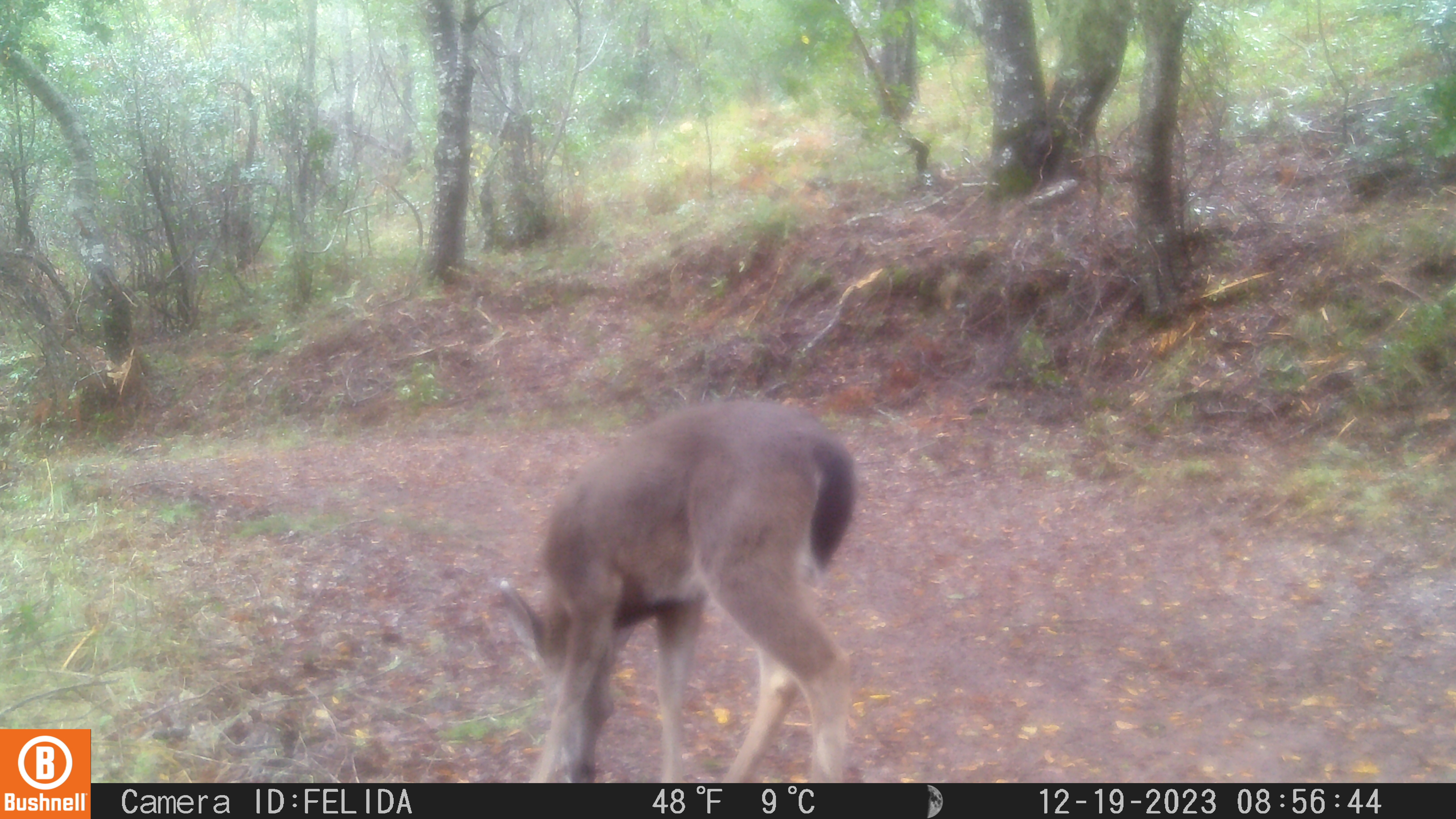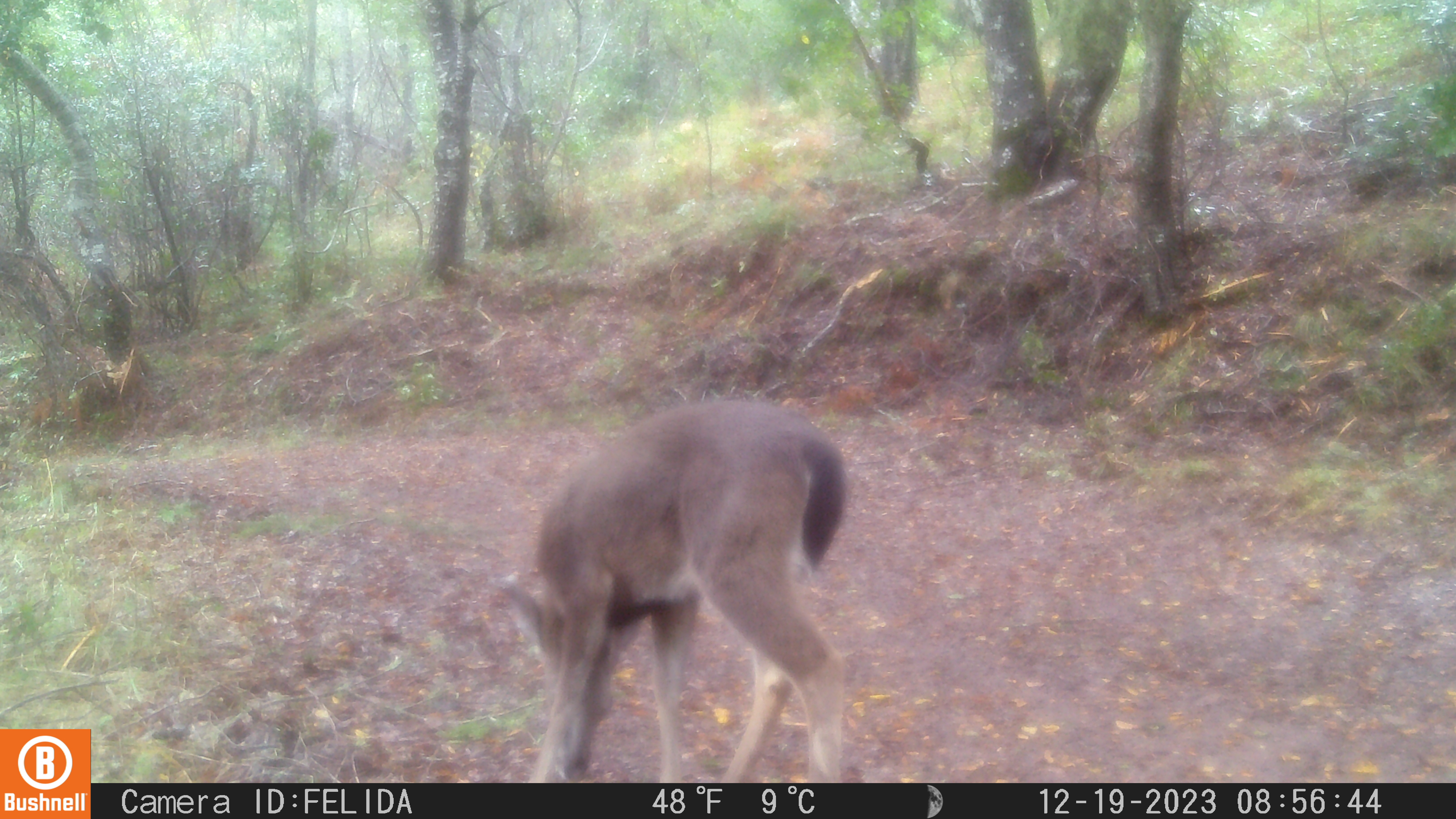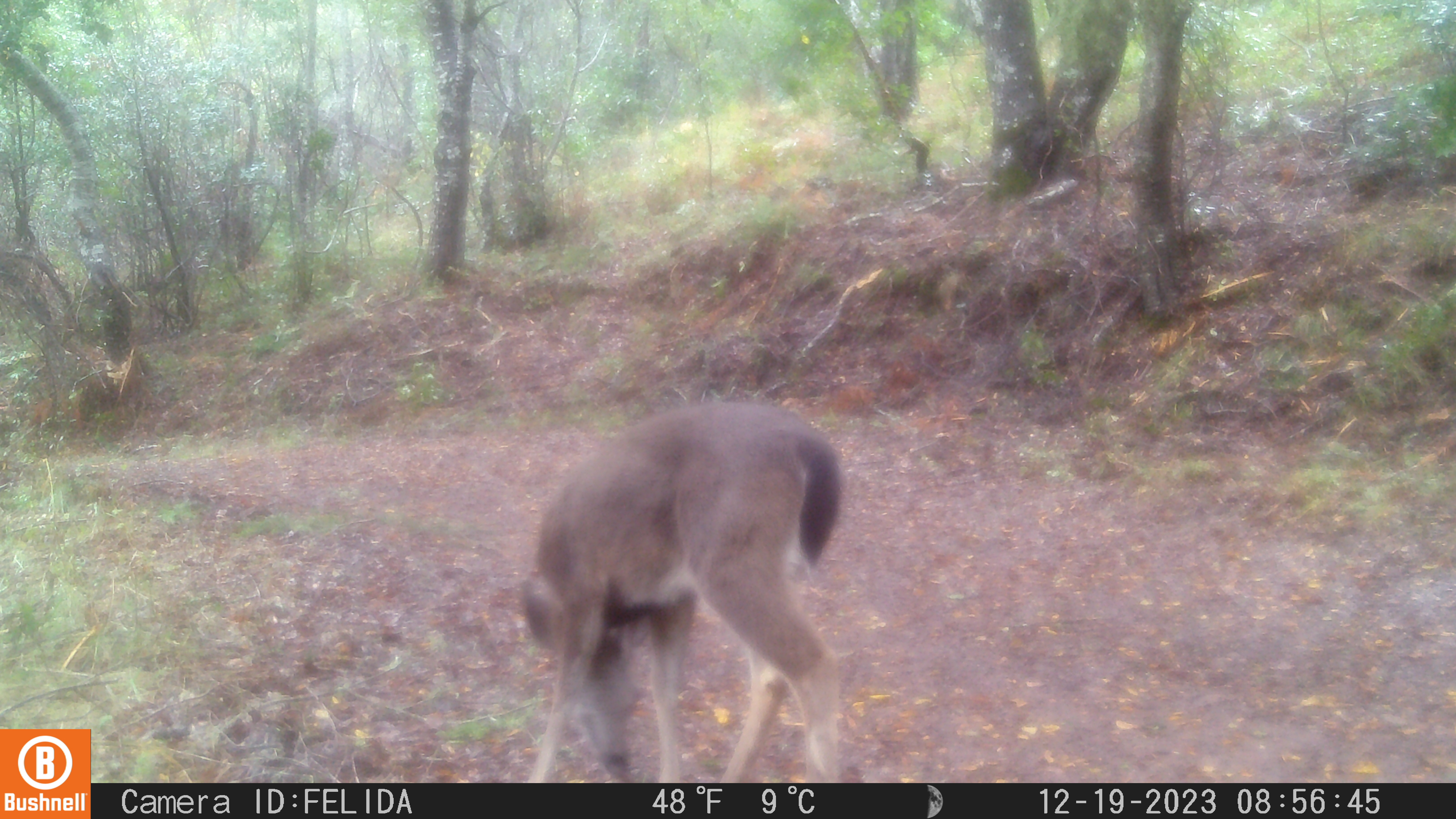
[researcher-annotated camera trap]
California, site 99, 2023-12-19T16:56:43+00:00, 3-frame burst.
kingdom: Animalia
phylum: Chordata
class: Mammalia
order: Artiodactyla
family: Cervidae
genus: Odocoileus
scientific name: Odocoileus hemionus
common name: mule deer